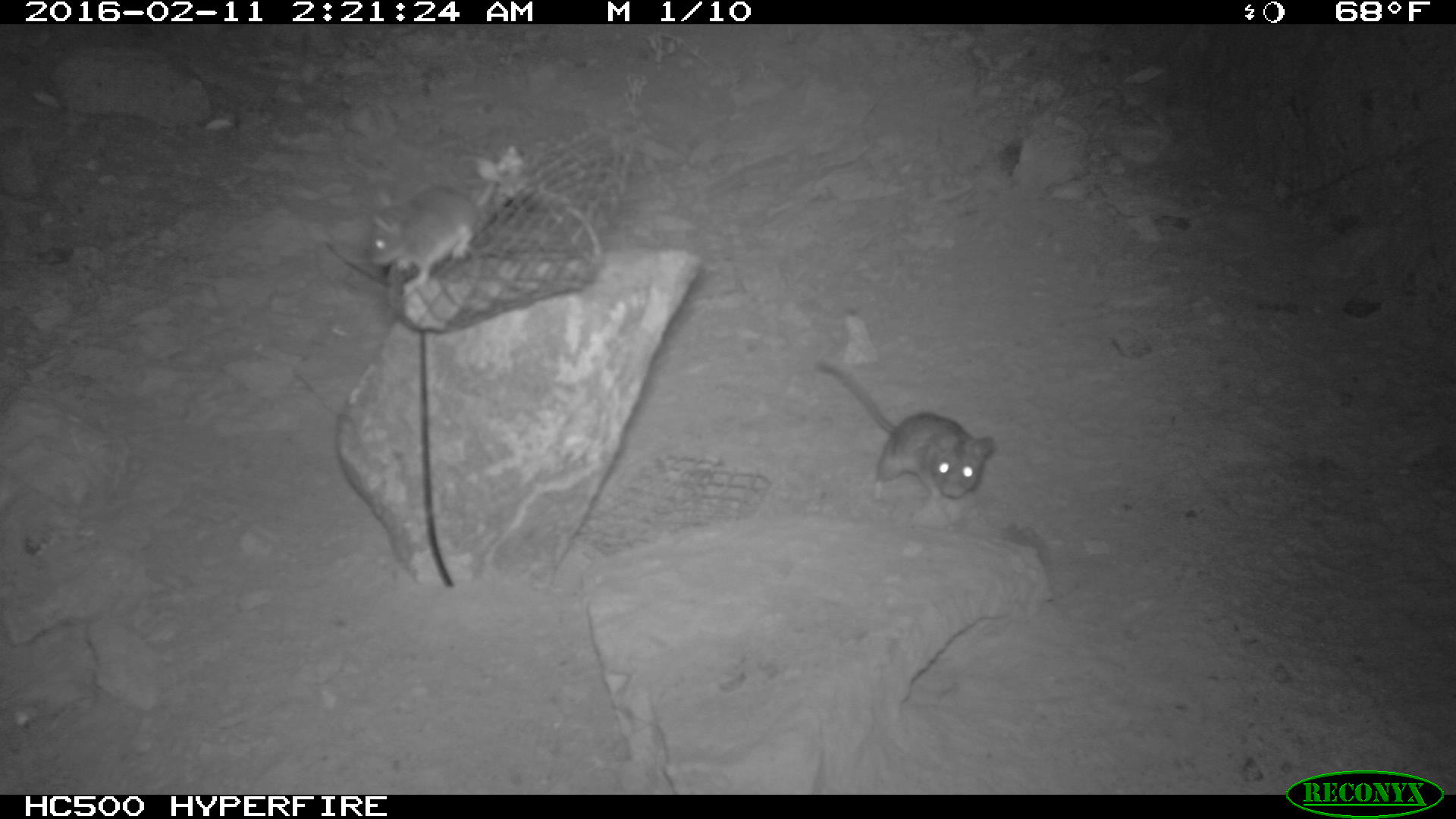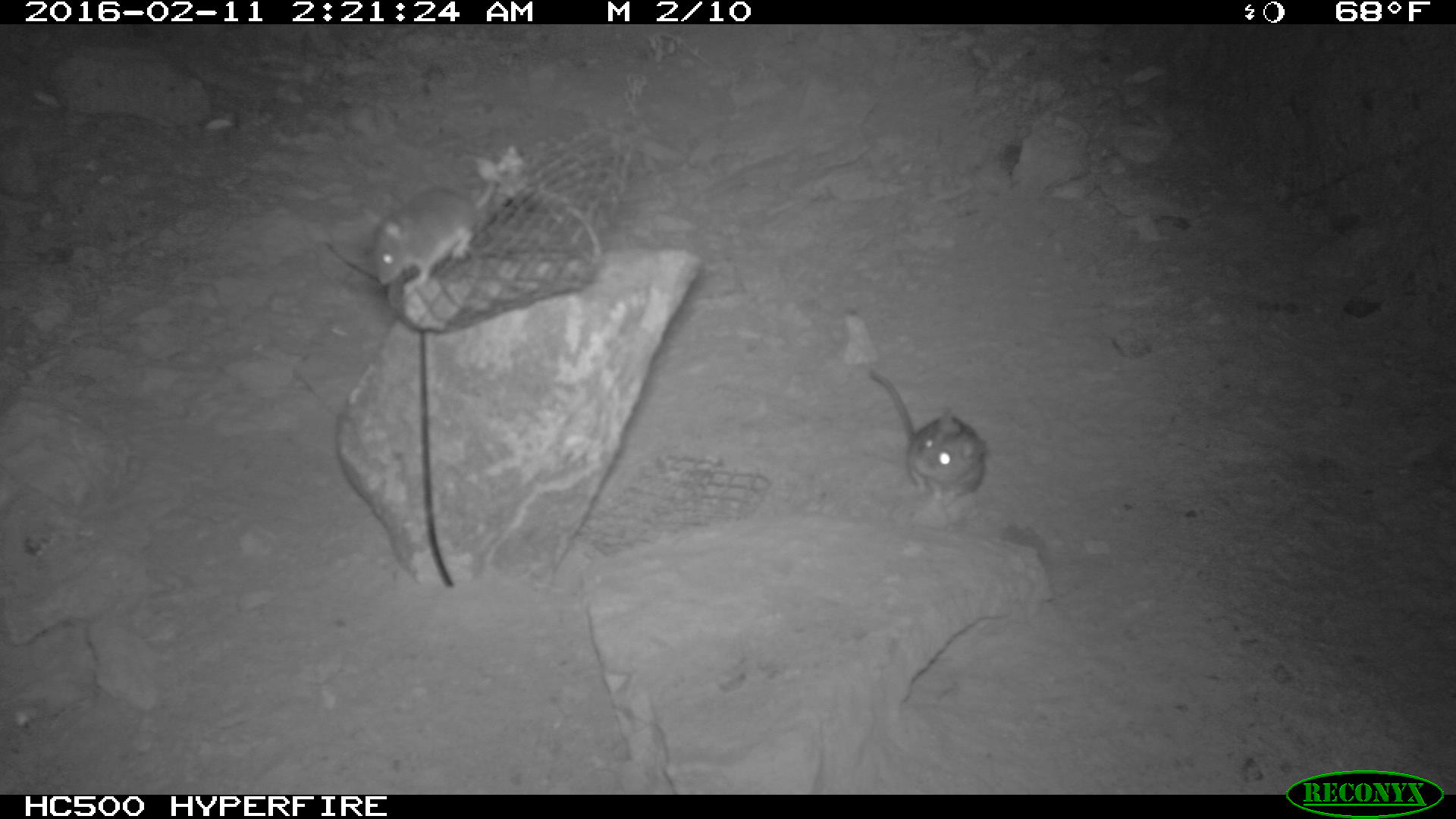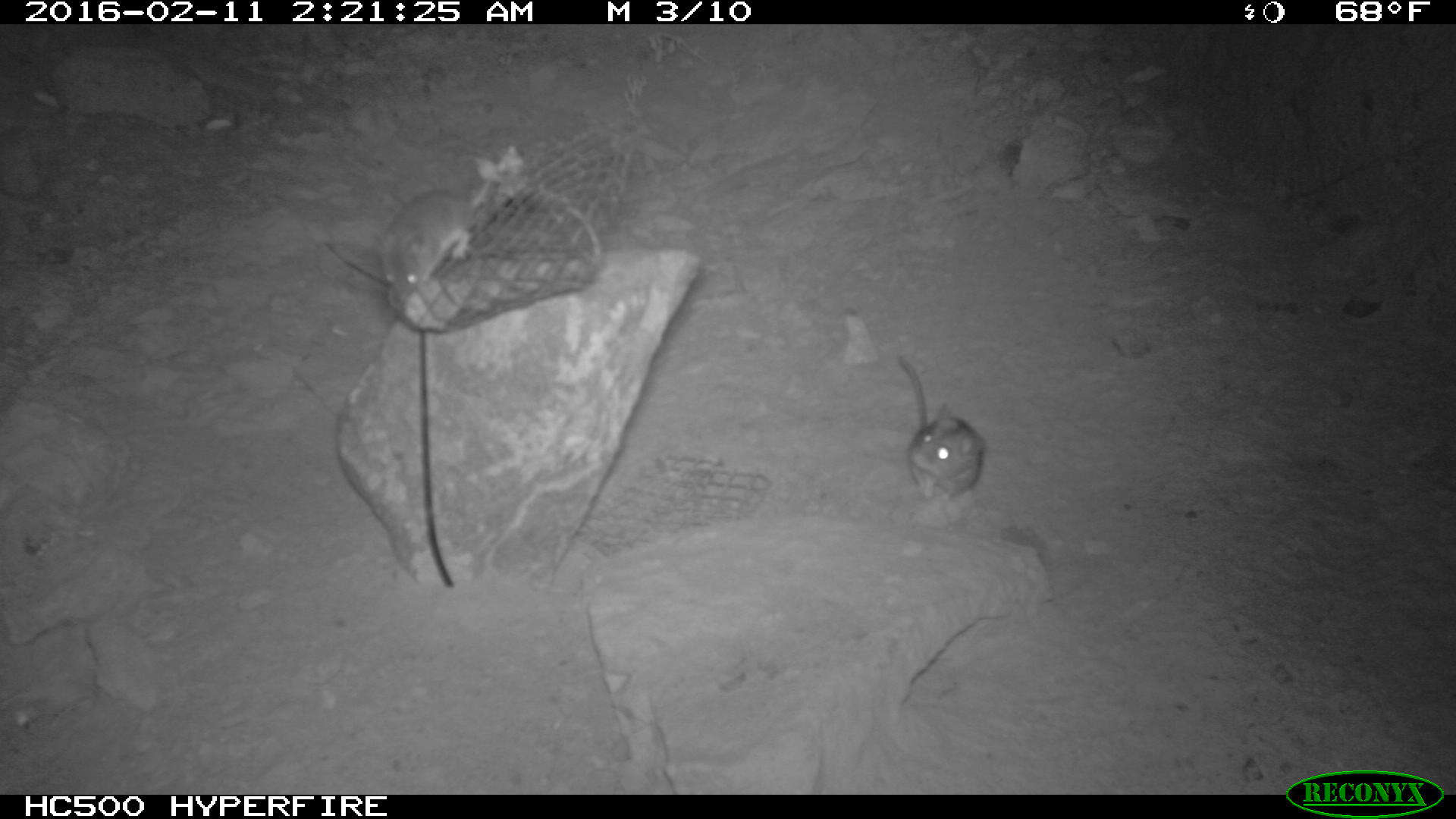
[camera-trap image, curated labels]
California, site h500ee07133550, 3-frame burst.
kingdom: Animalia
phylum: Chordata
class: Mammalia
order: Rodentia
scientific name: Rodentia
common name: rodent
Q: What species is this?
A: Rodent (Rodentia).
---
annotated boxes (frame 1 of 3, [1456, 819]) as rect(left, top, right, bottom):
rodent: rect(815, 360, 997, 510); rect(364, 177, 496, 298)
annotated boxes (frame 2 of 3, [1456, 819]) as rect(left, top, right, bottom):
rodent: rect(869, 368, 988, 502); rect(371, 183, 494, 292)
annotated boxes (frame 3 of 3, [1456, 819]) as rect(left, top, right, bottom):
rodent: rect(368, 183, 490, 310); rect(896, 356, 988, 504)